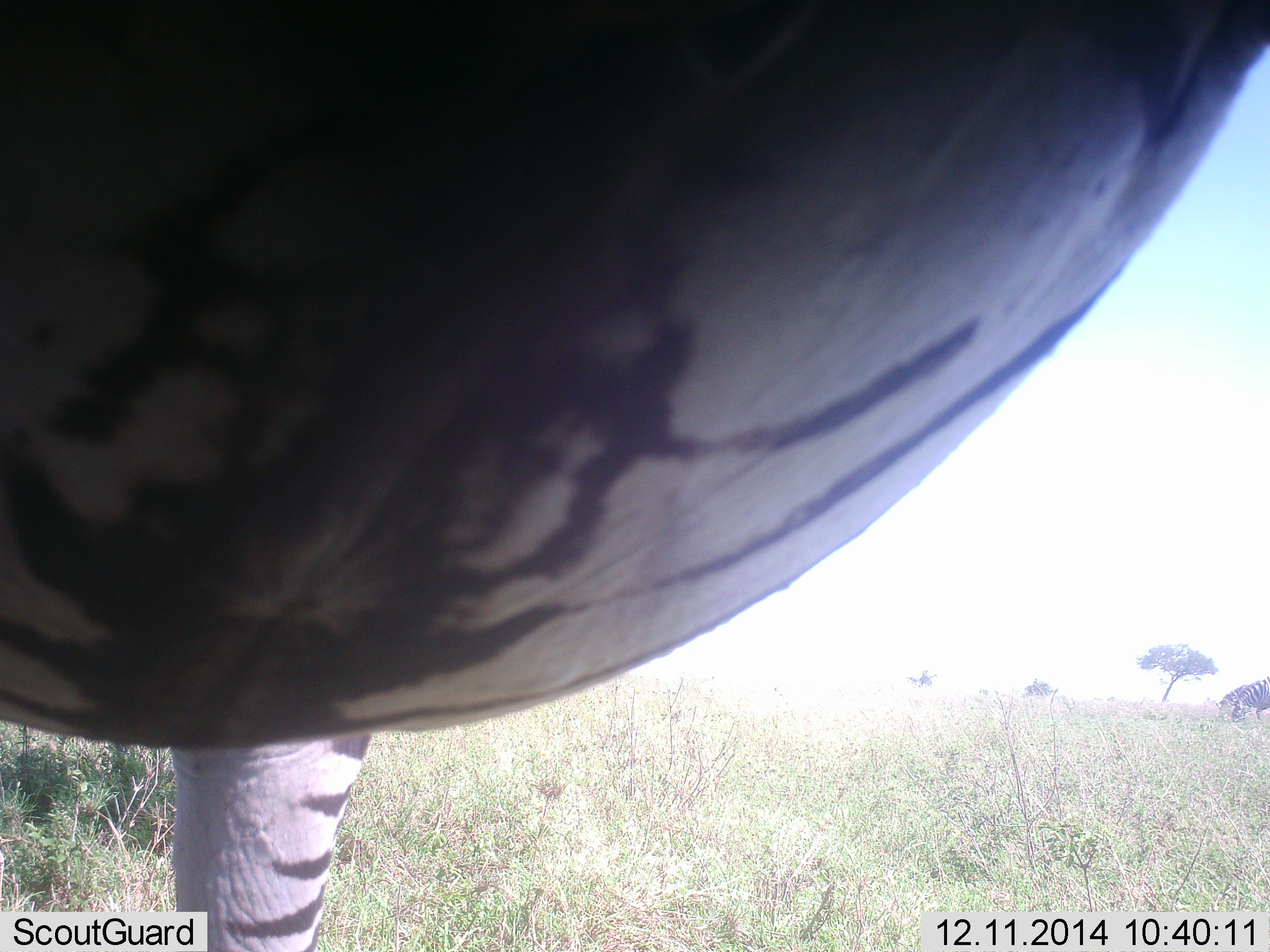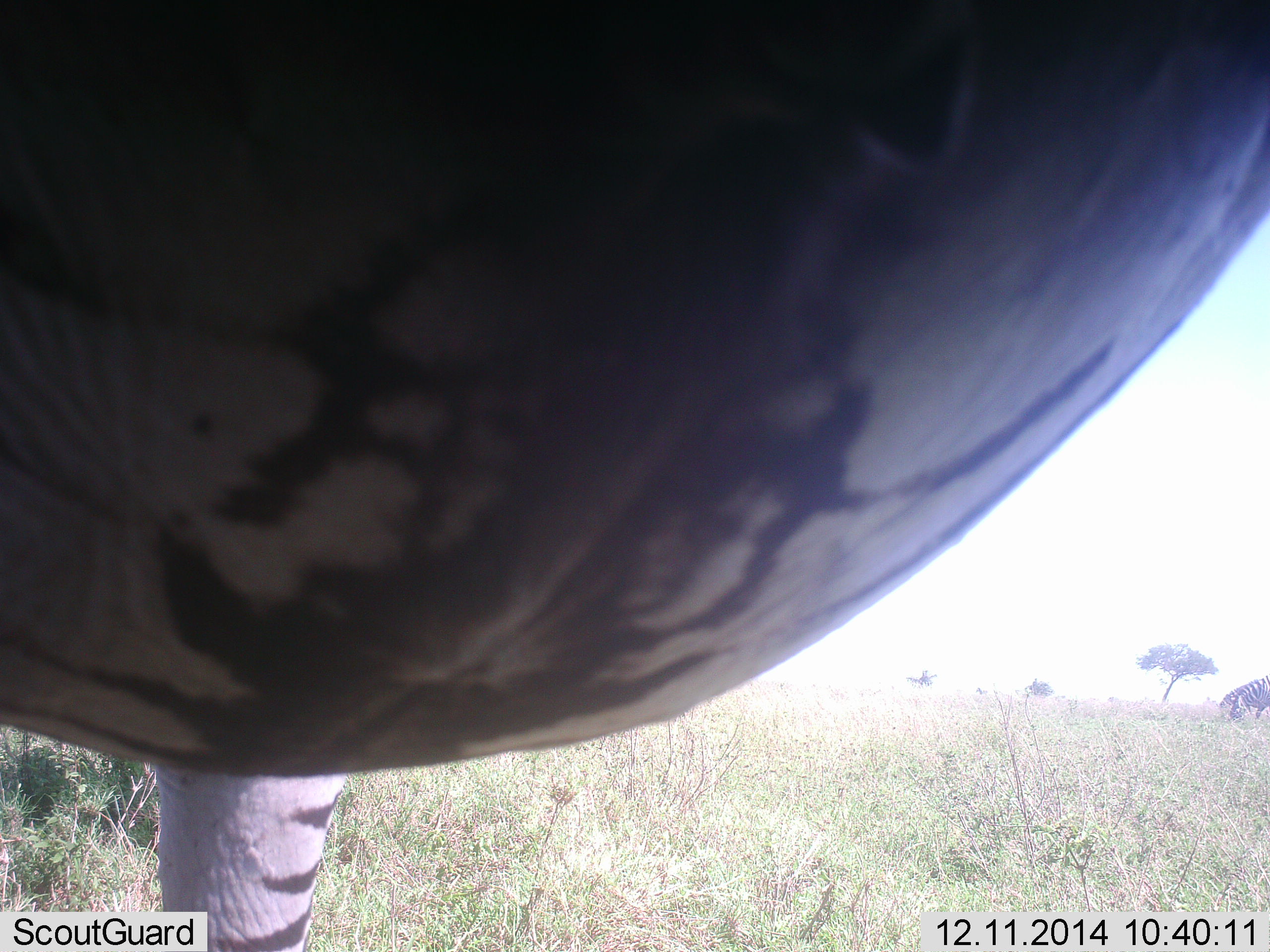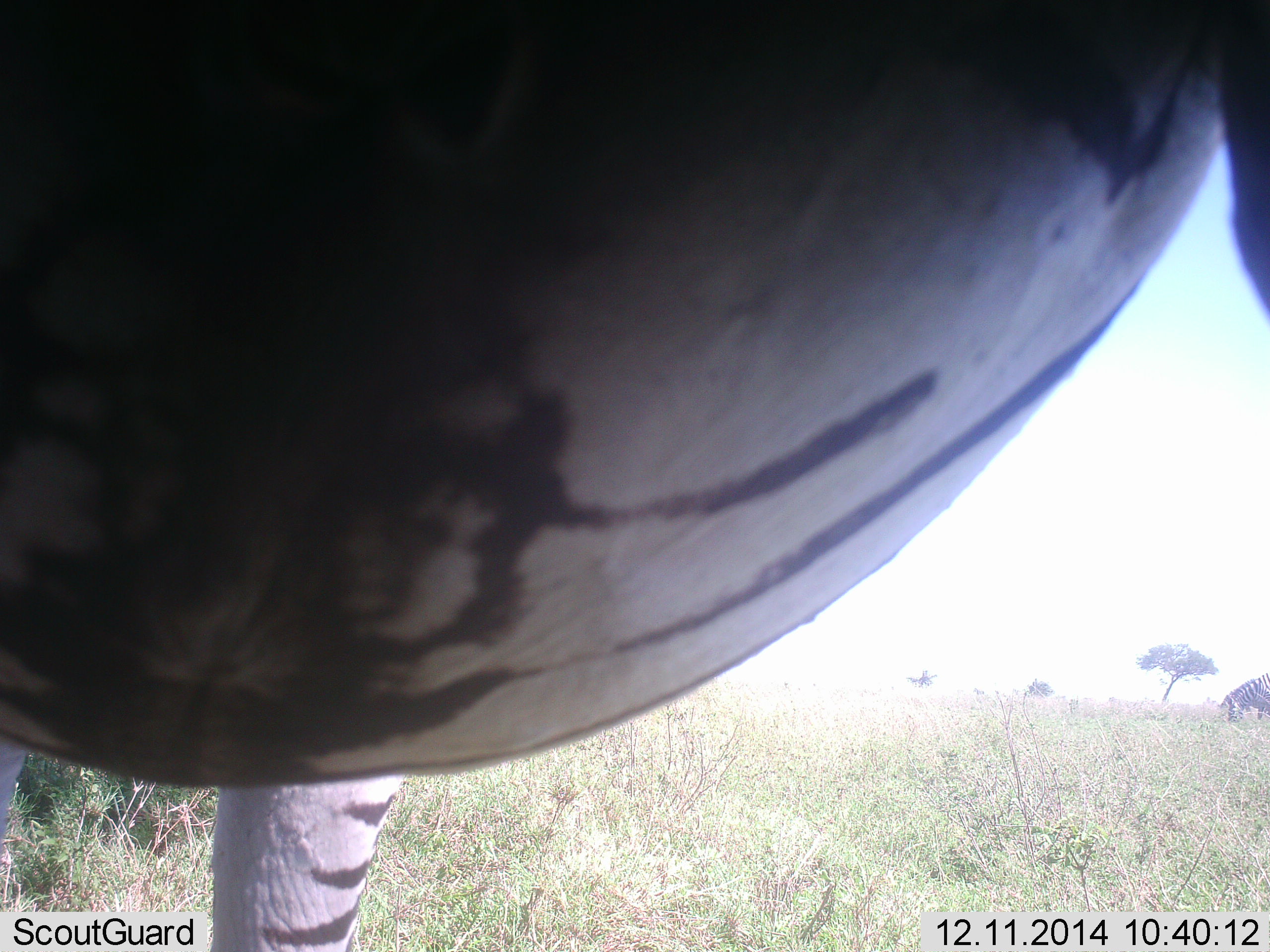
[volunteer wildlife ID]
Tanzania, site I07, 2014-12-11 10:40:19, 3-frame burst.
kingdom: Animalia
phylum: Chordata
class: Mammalia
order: Perissodactyla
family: Equidae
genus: Equus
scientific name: Equus quagga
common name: plains zebra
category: zebra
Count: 1.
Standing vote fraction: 100%.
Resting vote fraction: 0%.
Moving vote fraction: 10%.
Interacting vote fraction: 0%.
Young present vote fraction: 0%.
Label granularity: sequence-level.